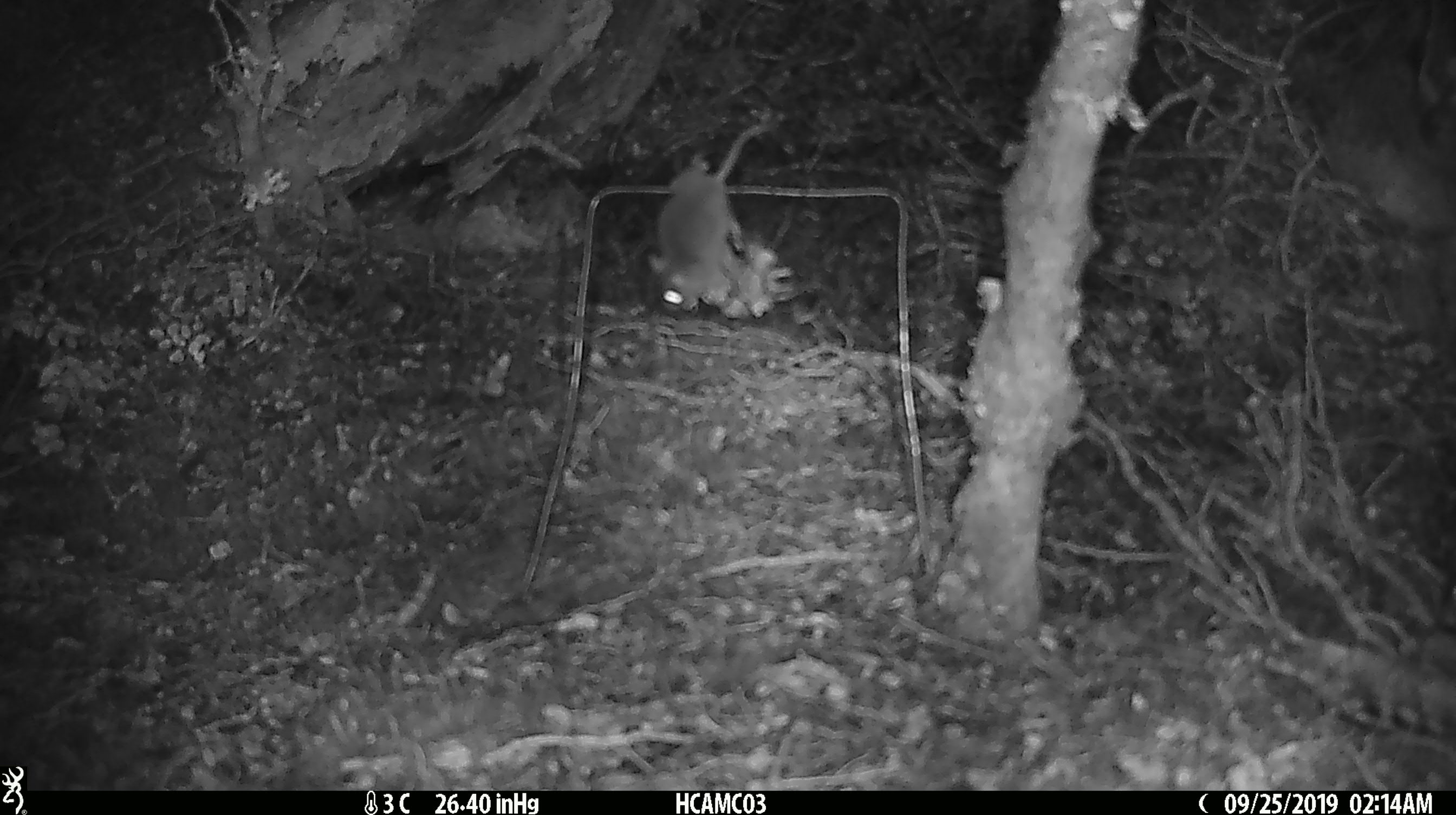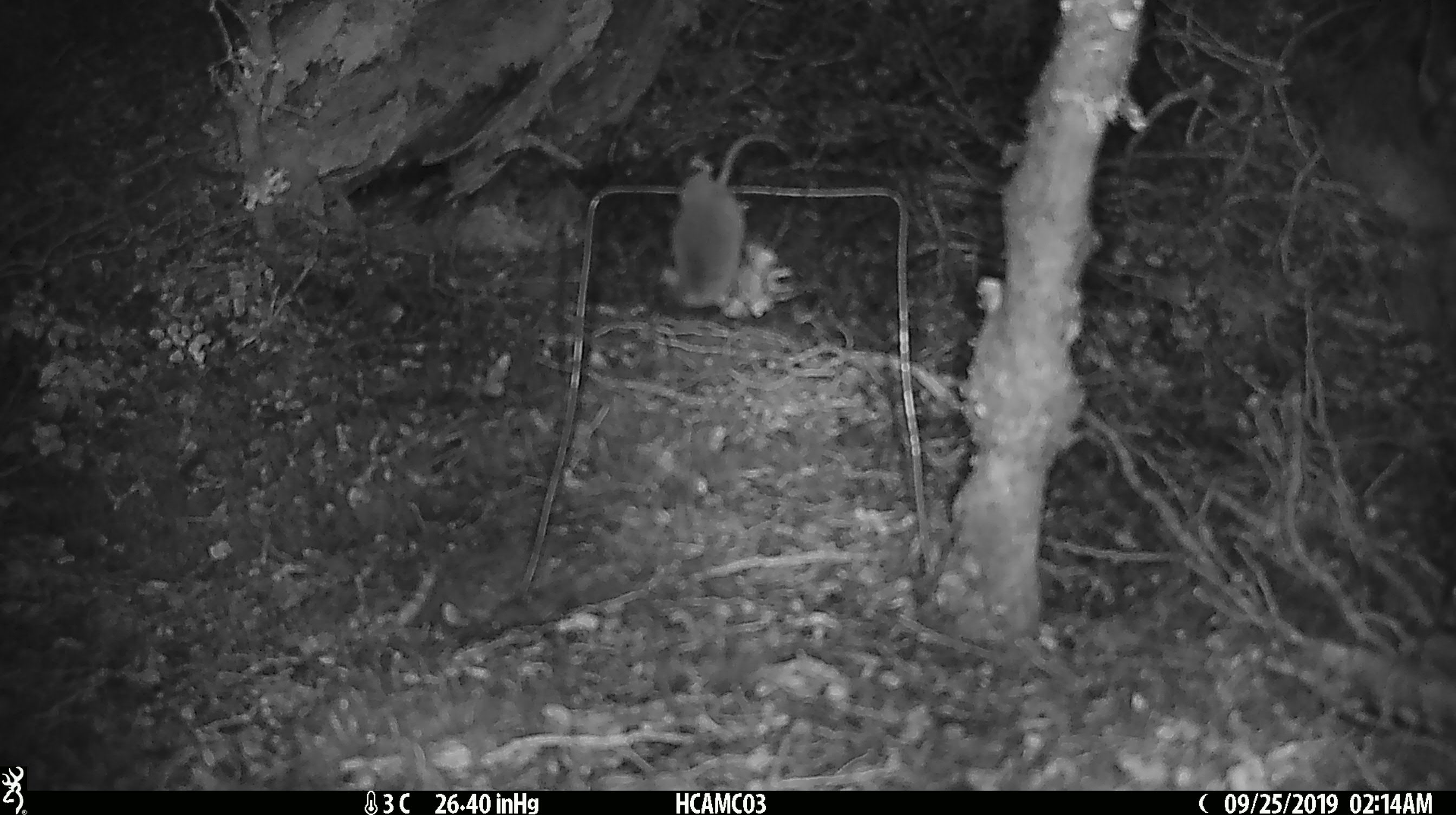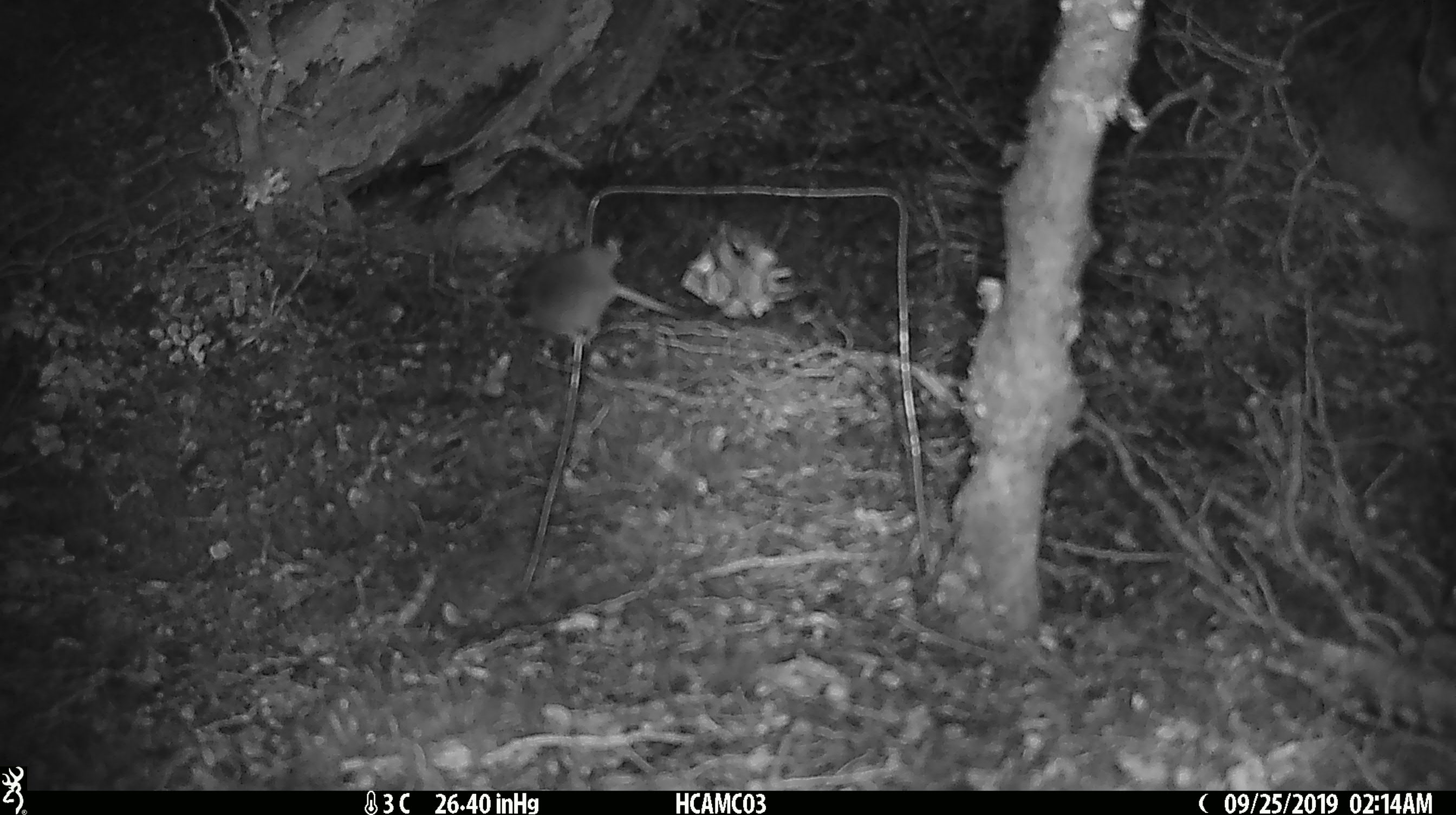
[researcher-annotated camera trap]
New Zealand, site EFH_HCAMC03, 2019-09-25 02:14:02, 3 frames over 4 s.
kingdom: Animalia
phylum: Chordata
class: Mammalia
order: Rodentia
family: Muridae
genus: Mus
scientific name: Mus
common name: mouse